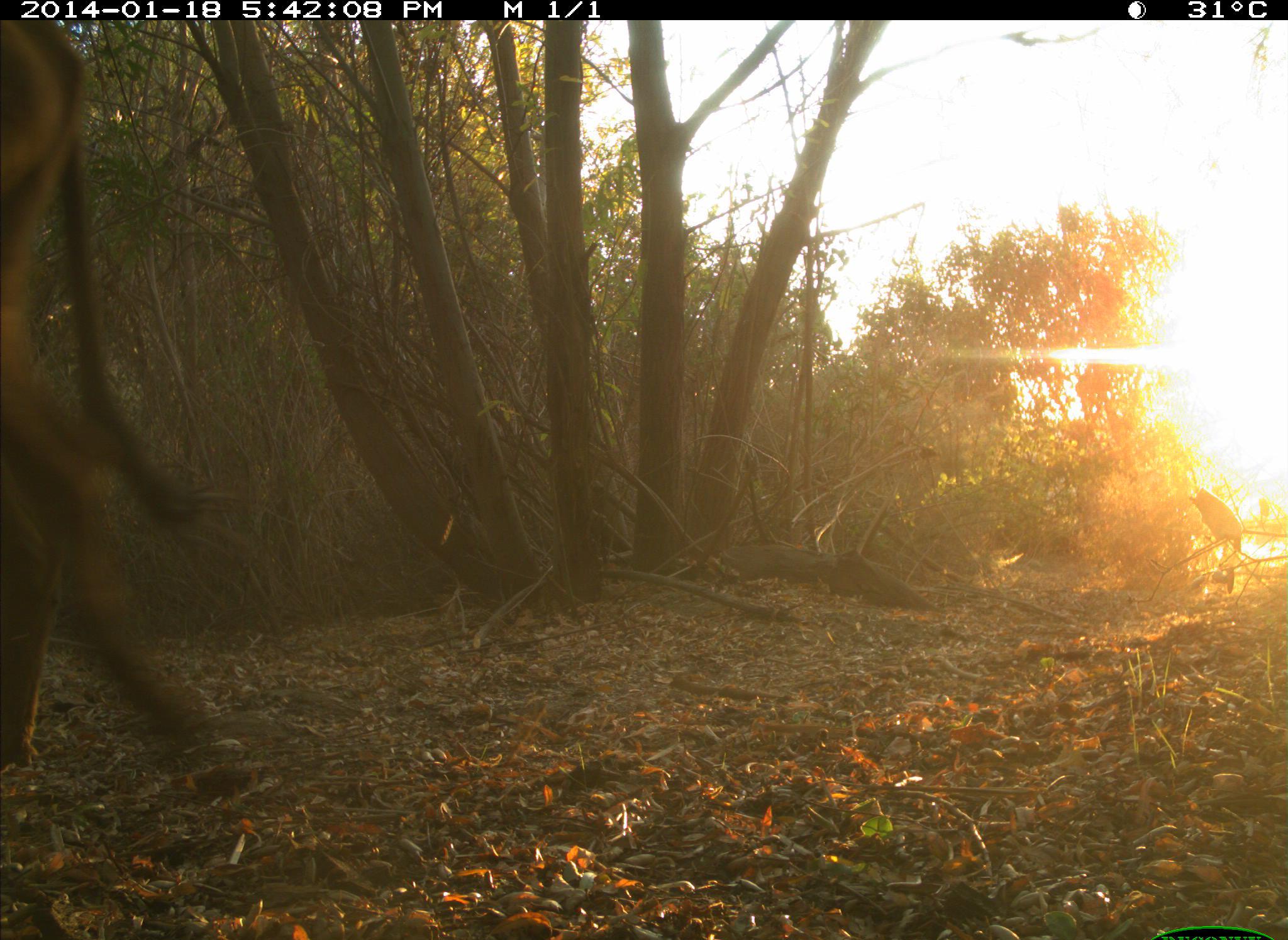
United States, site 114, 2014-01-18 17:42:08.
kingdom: Animalia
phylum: Chordata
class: Mammalia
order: Artiodactyla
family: Bovidae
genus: Bos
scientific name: Bos taurus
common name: cow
Cow (Bos taurus).